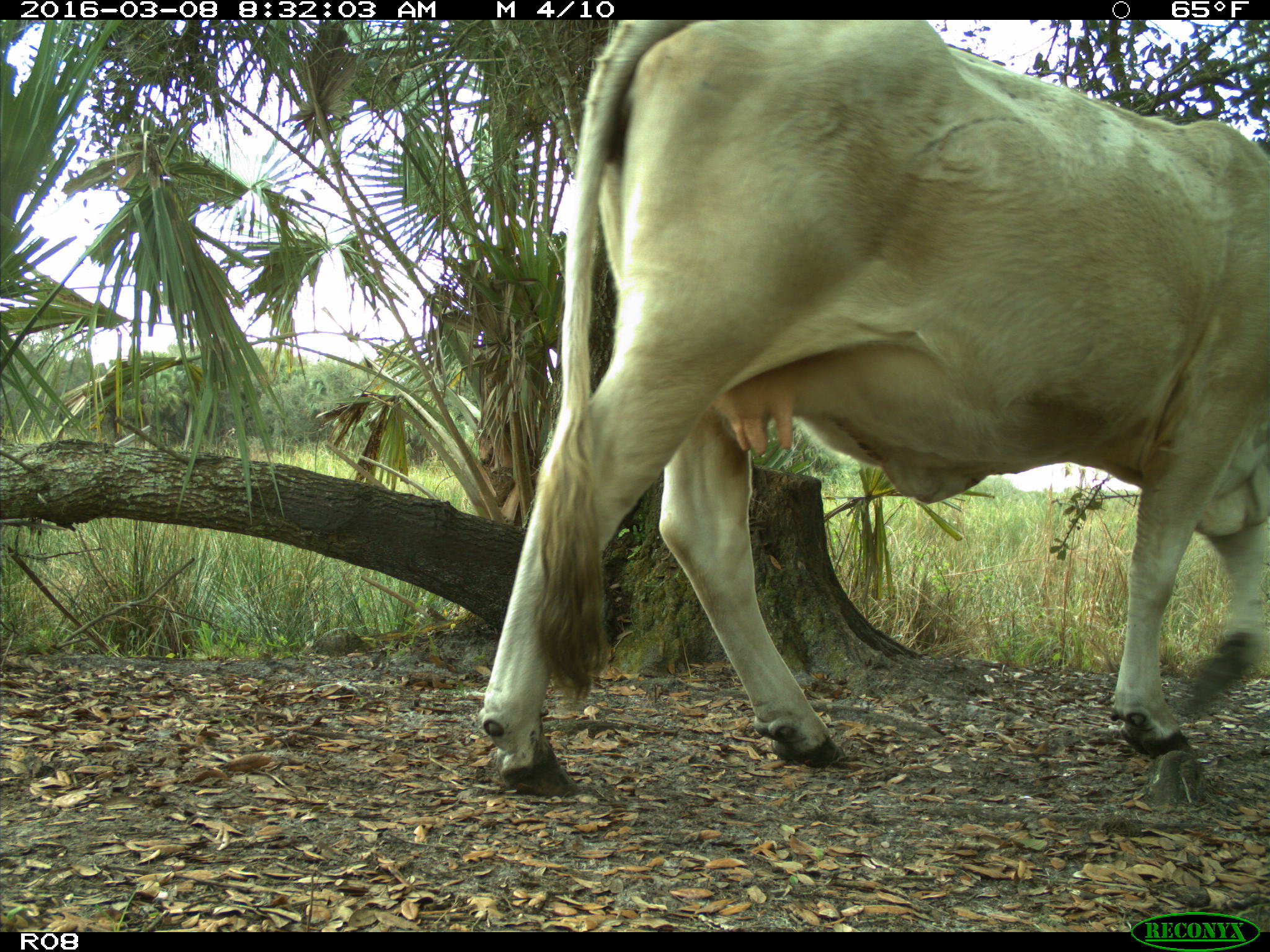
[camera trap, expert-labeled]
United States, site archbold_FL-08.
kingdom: Animalia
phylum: Chordata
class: Mammalia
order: Artiodactyla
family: Bovidae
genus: Bos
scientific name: Bos taurus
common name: domestic cow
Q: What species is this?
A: Bos taurus (domestic cow).